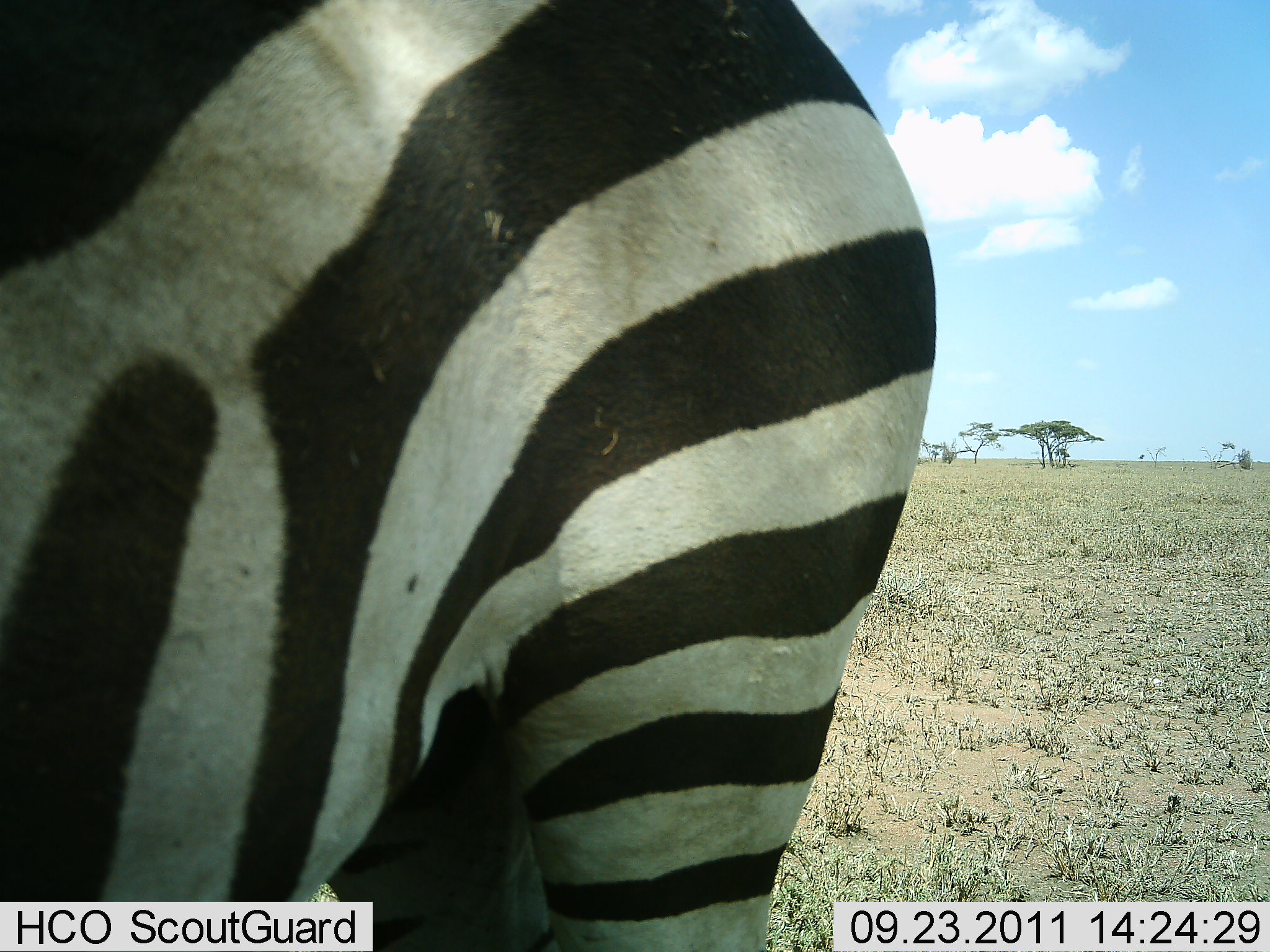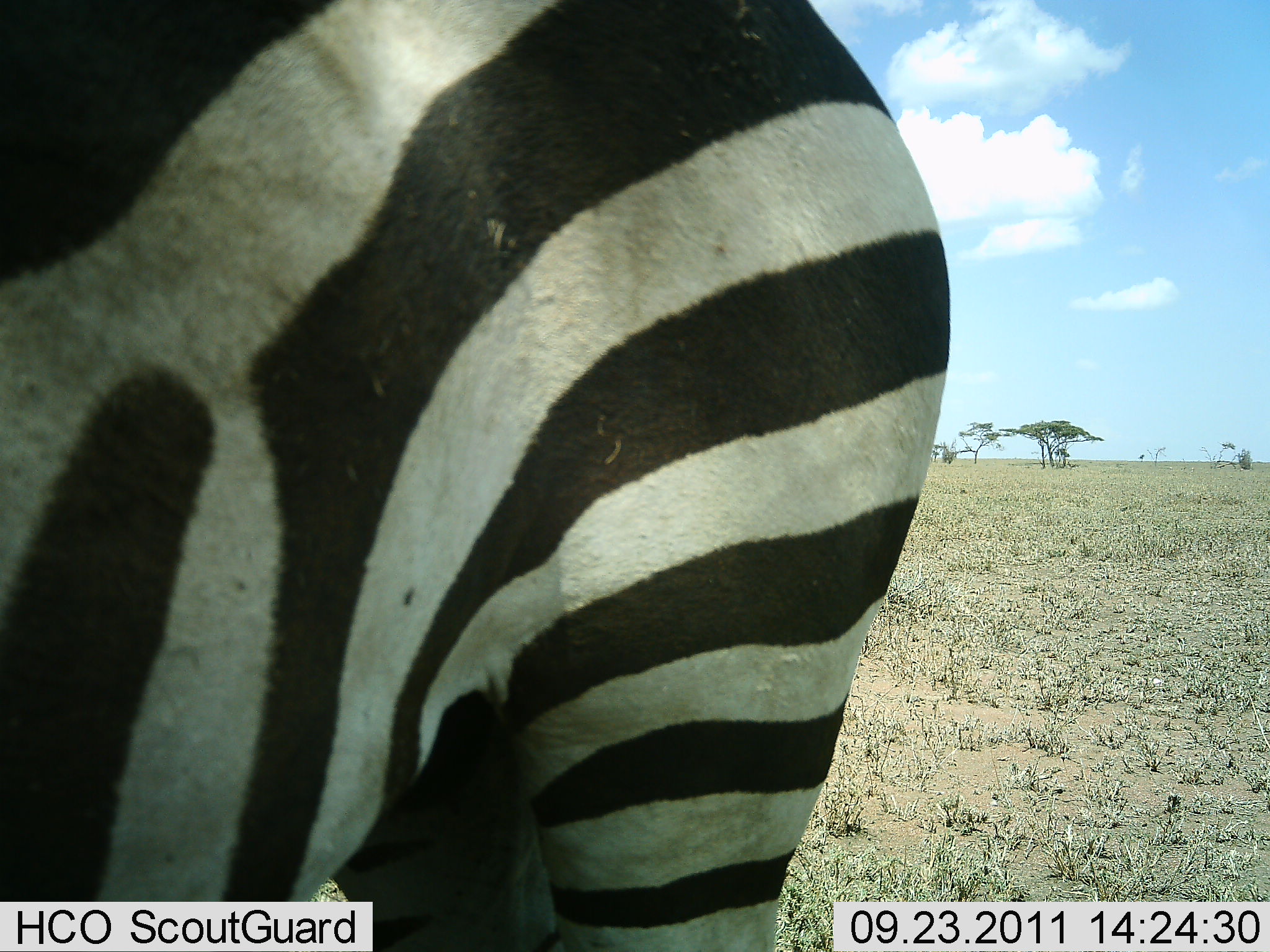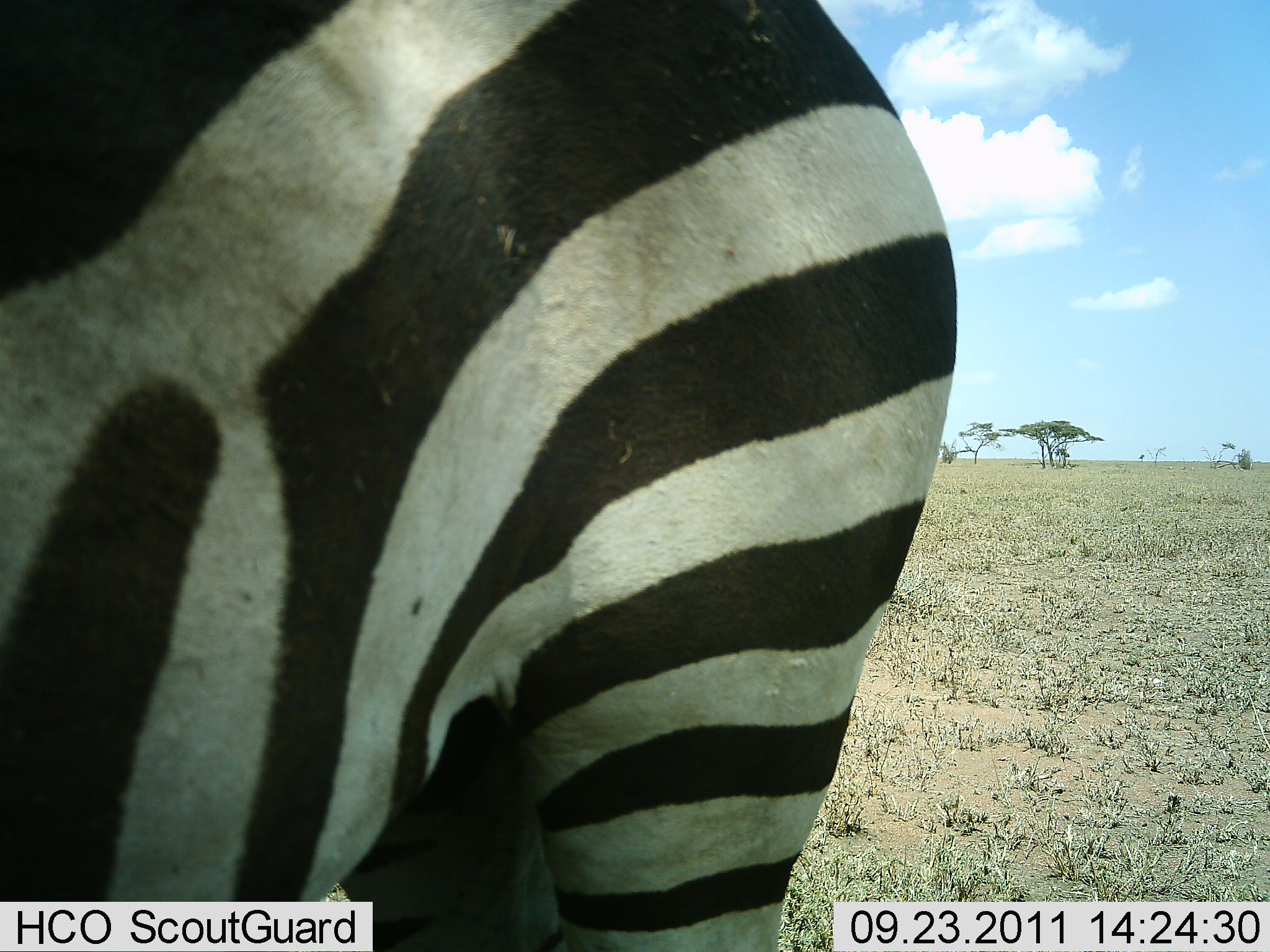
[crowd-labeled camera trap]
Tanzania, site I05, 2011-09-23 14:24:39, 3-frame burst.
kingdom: Animalia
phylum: Chordata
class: Mammalia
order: Perissodactyla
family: Equidae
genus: Equus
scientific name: Equus quagga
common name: plains zebra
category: zebra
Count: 1.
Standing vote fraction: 80%.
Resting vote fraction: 0%.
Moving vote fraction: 10%.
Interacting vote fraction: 0%.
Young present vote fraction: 0%.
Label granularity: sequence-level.